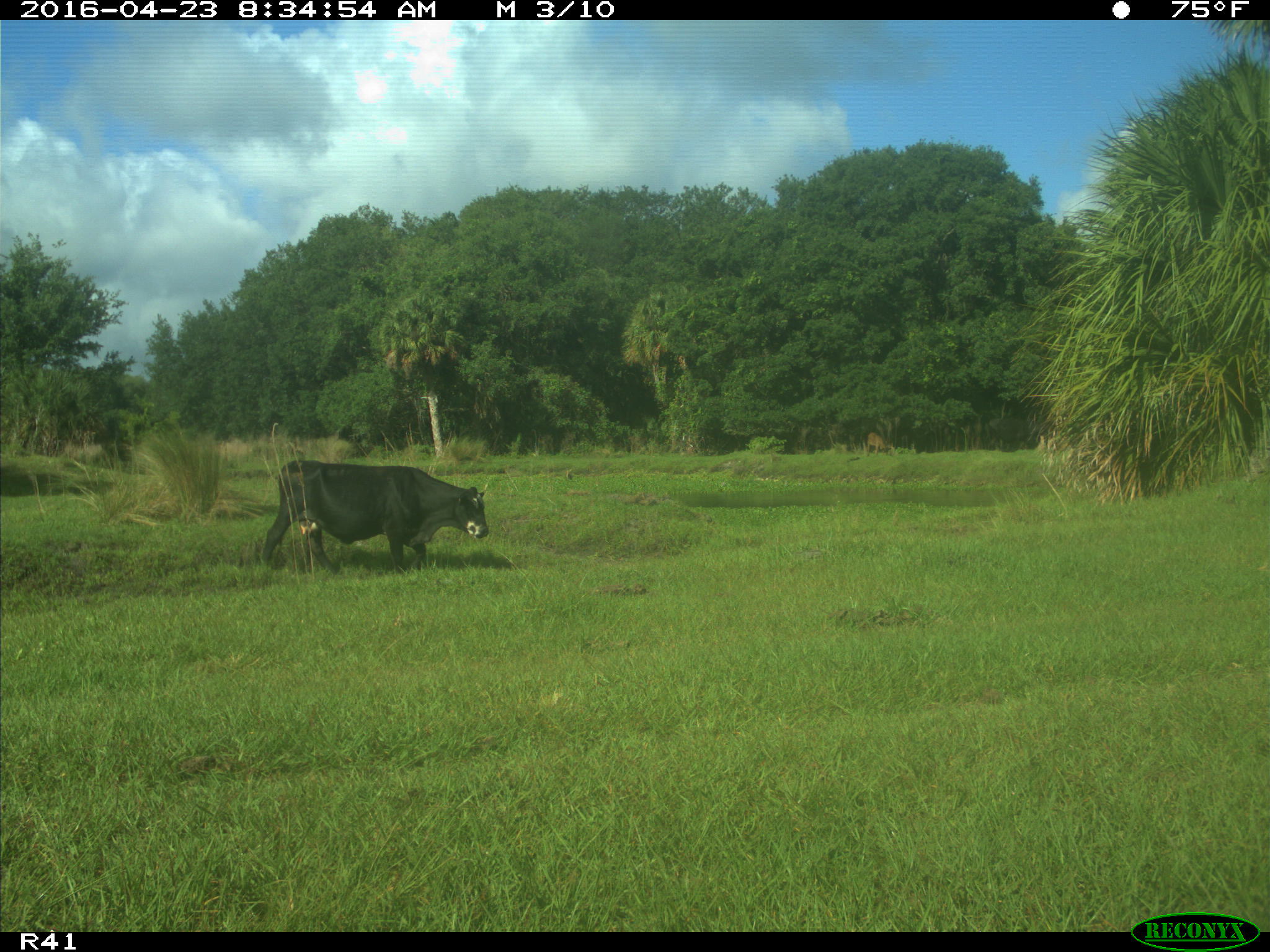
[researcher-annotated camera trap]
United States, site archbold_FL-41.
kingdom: Animalia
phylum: Chordata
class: Mammalia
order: Artiodactyla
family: Bovidae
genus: Bos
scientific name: Bos taurus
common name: domestic cow